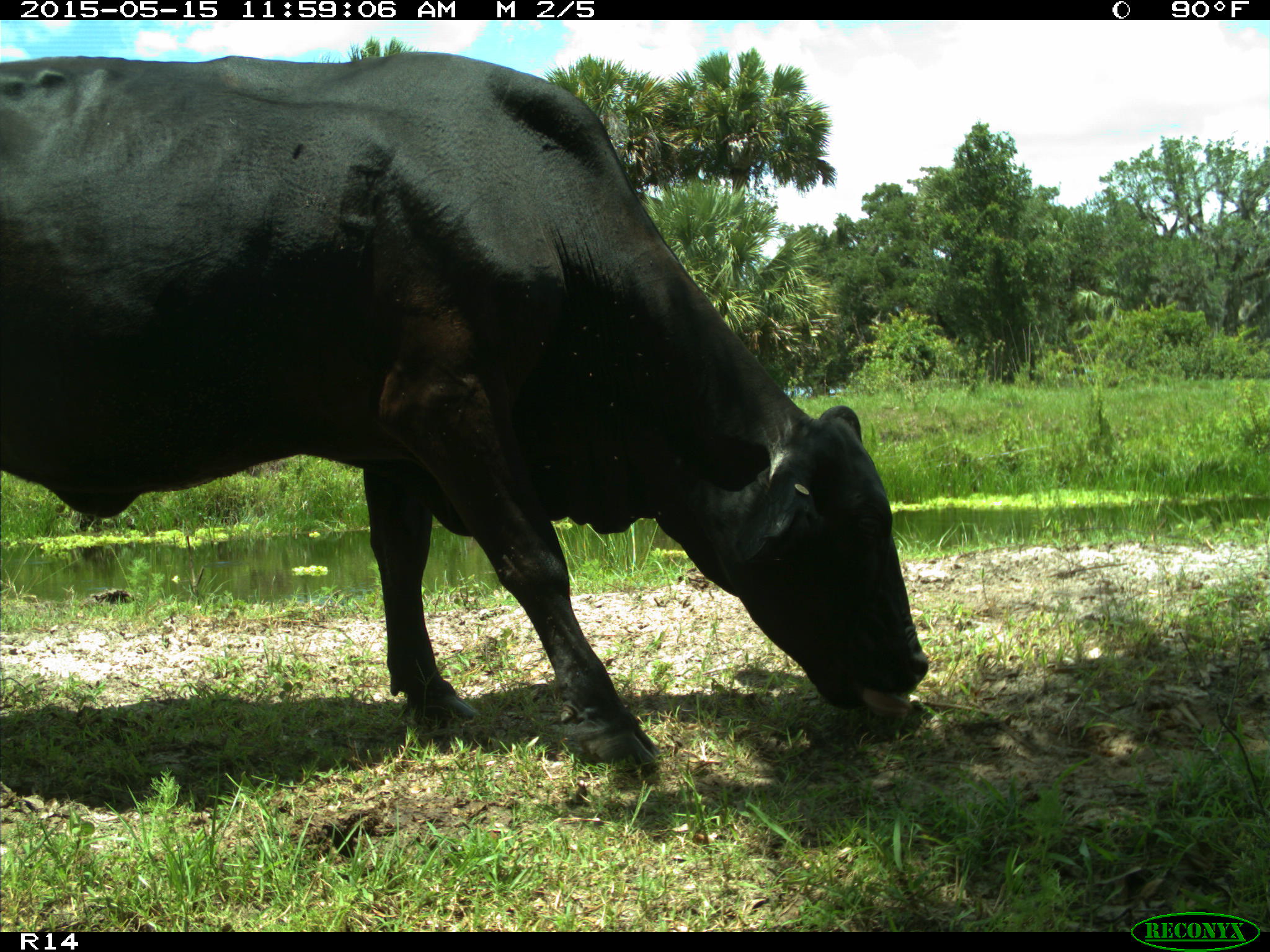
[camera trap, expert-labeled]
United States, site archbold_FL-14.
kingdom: Animalia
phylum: Chordata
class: Mammalia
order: Artiodactyla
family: Bovidae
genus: Bos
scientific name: Bos taurus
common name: domestic cow